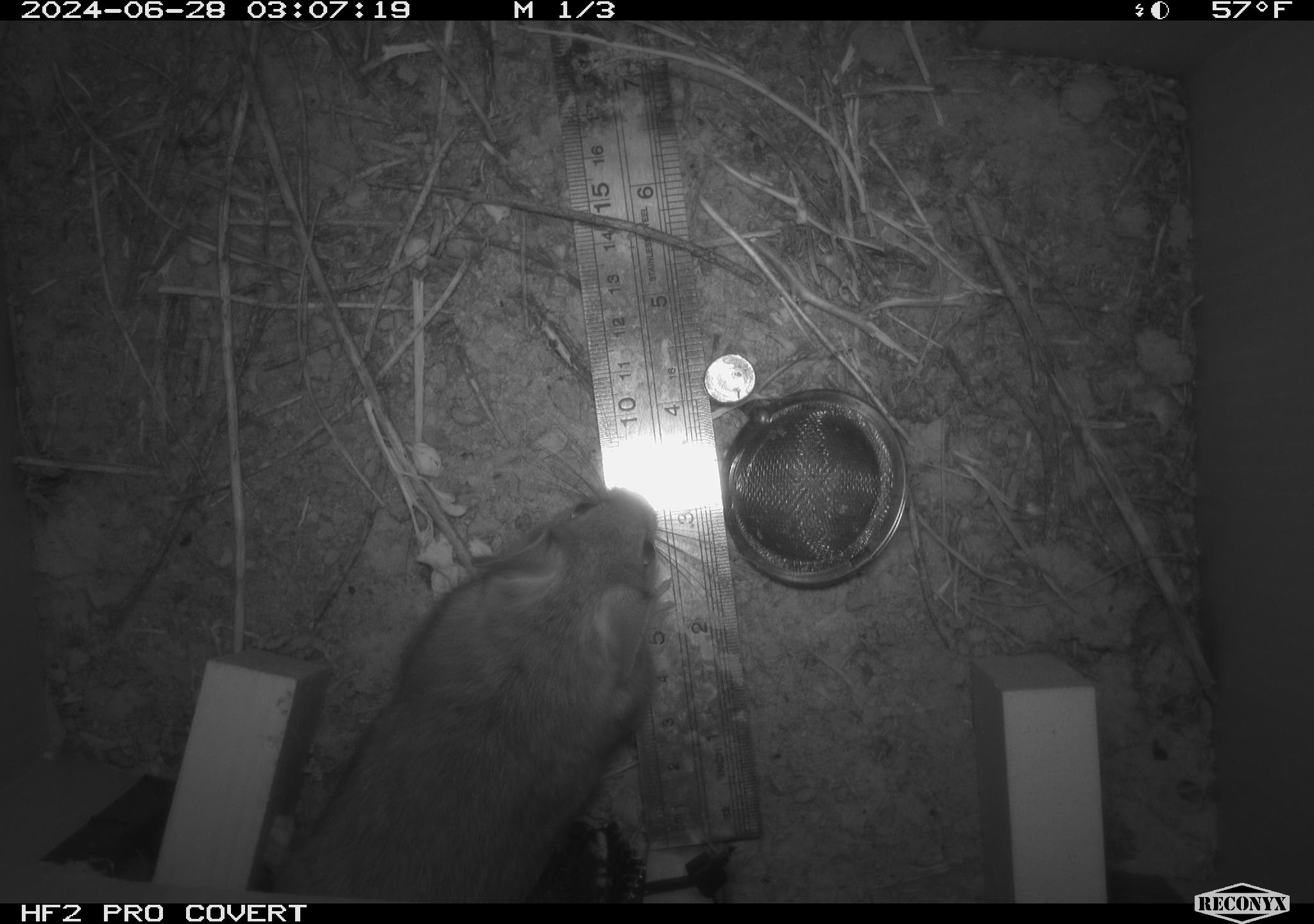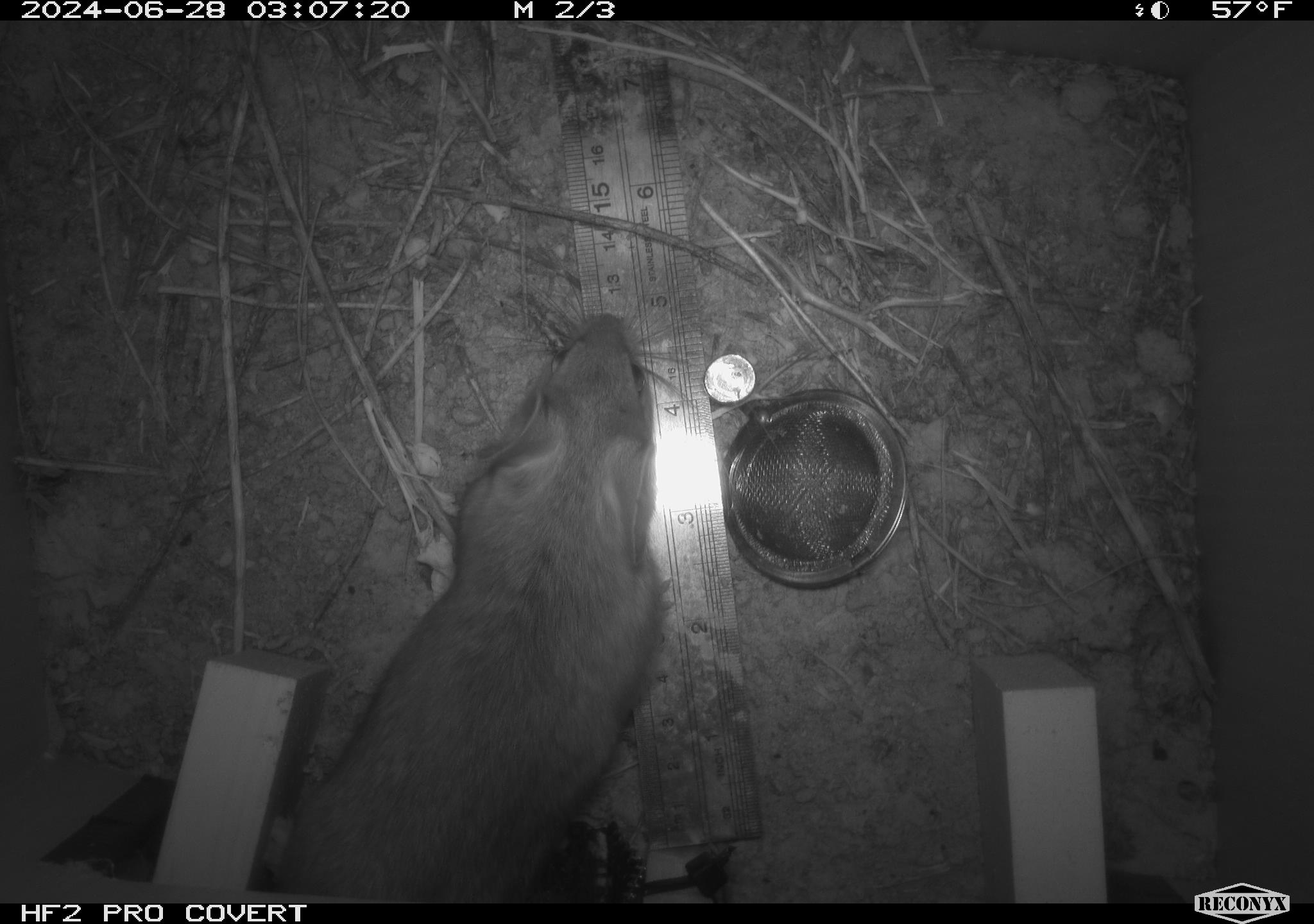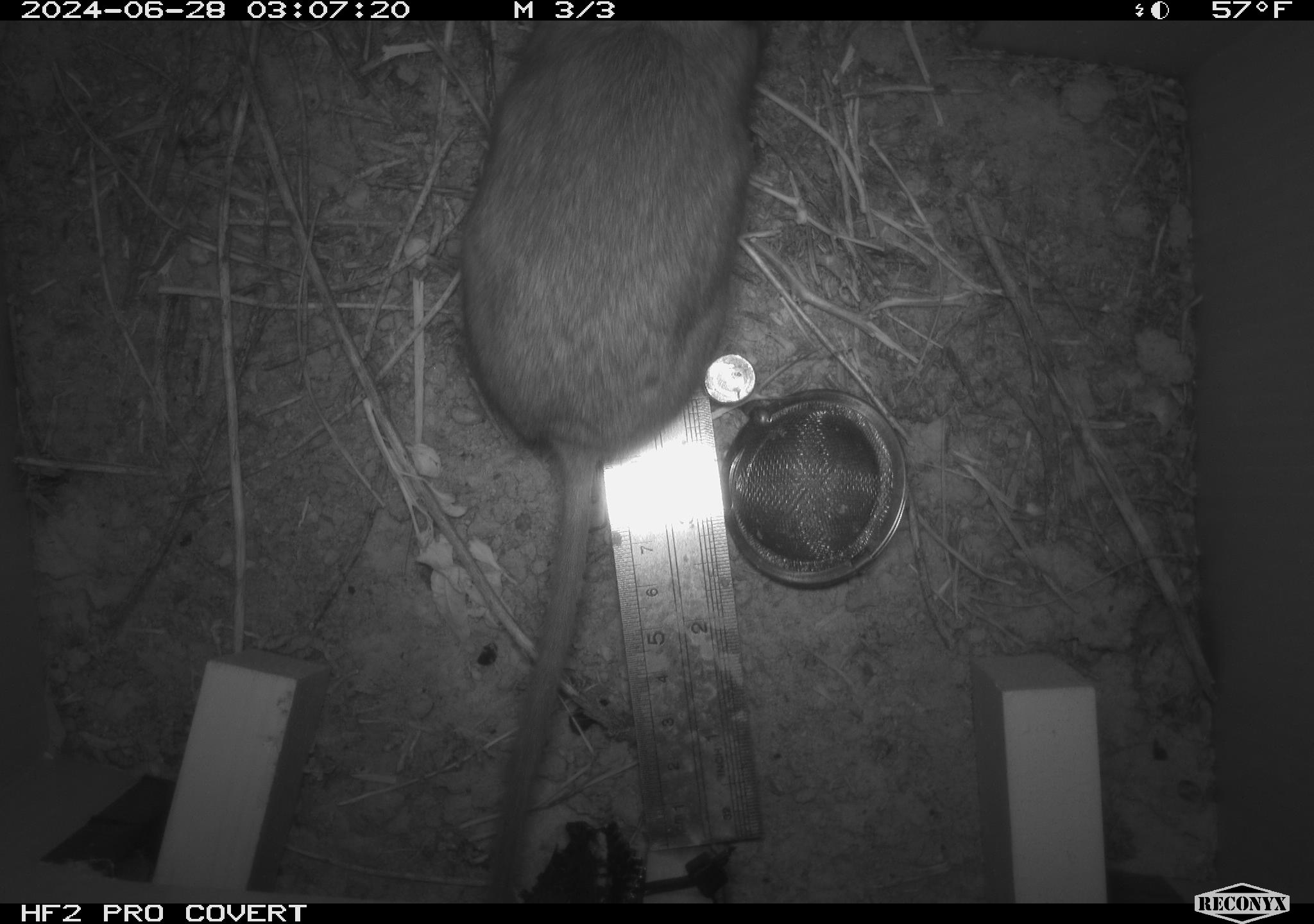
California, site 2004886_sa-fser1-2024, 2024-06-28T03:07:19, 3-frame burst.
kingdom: Animalia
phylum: Chordata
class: Mammalia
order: Rodentia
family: Cricetidae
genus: Neotoma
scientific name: Neotoma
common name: pack rat or woodrat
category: neotoma species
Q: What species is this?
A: Neotoma species (pack rat or woodrat) (Neotoma).